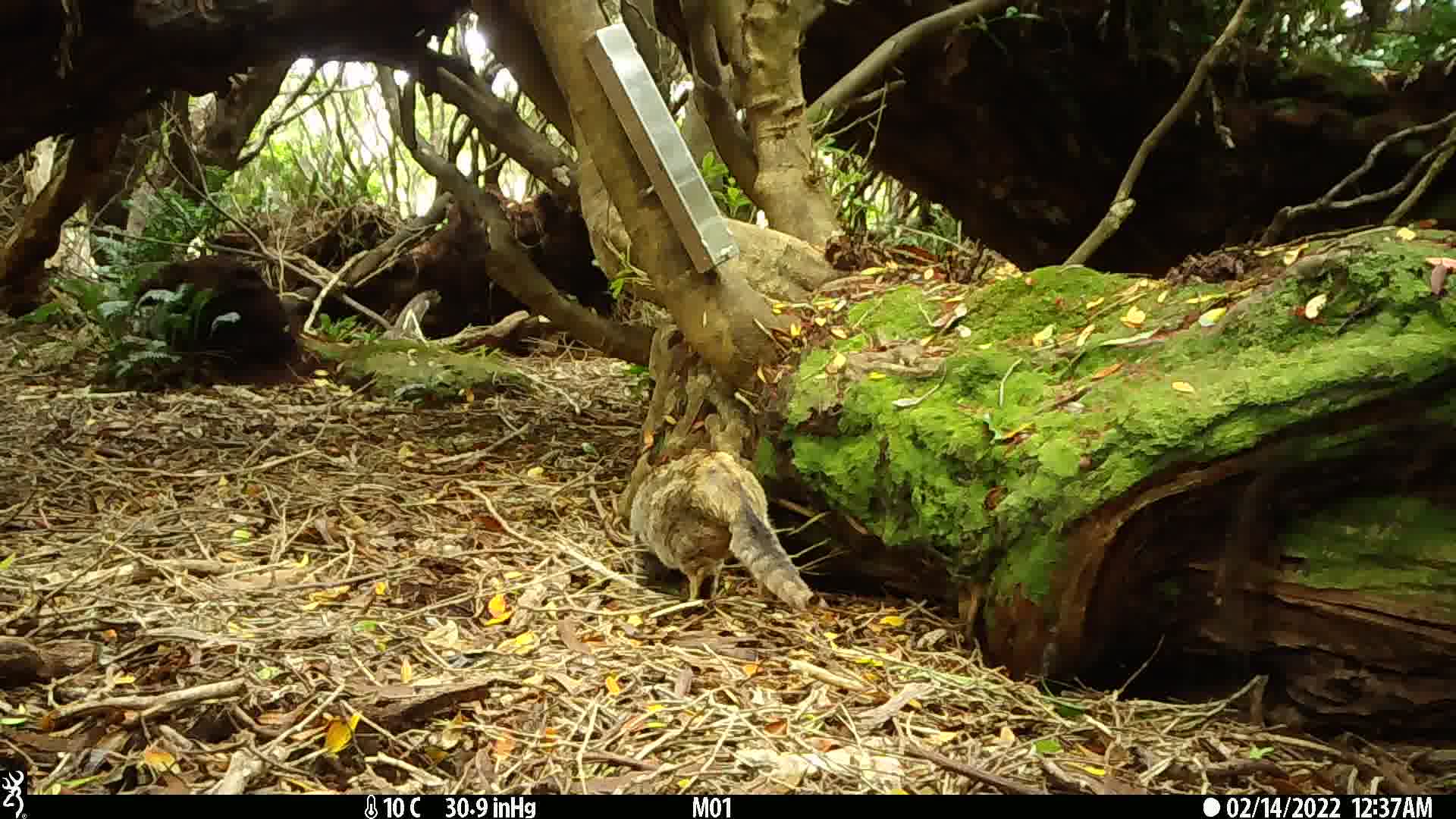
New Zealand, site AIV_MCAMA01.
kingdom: Animalia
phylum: Chordata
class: Mammalia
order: Carnivora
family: Felidae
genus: Felis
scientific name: Felis catus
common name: domestic cat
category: cat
Cat (domestic cat) (Felis catus).